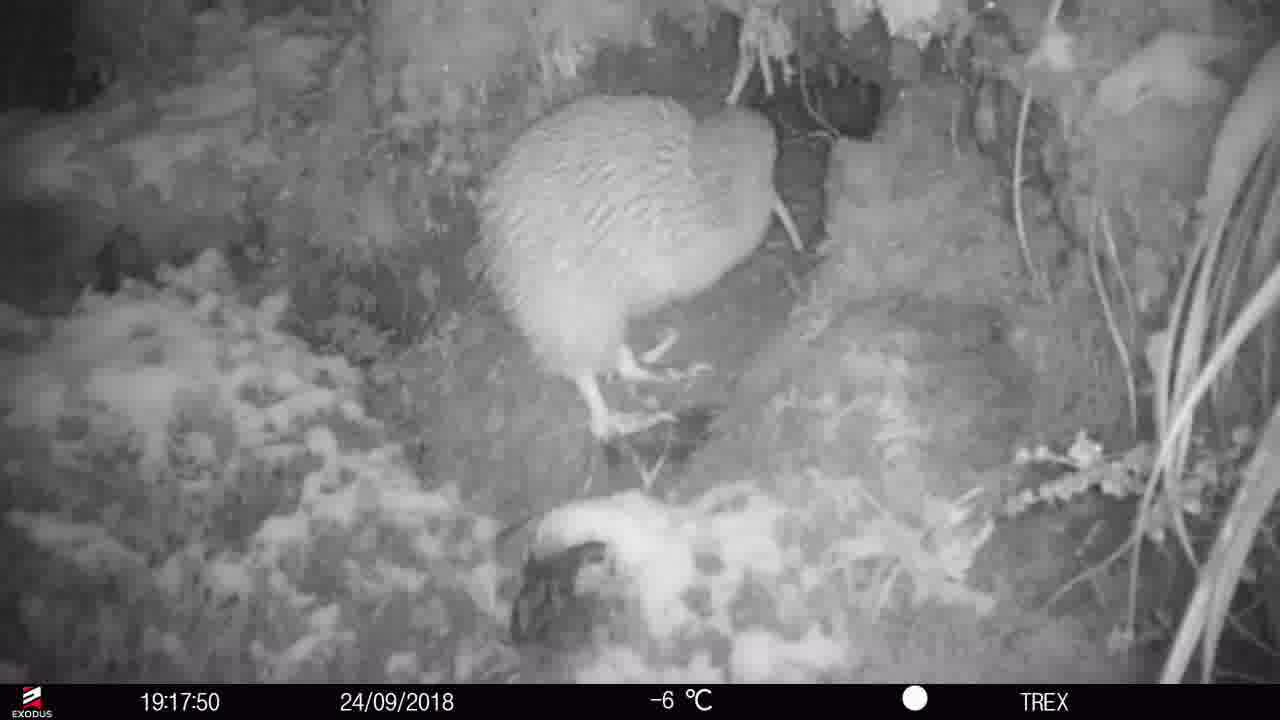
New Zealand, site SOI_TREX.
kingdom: Animalia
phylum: Chordata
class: Aves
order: Apterygiformes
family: Apterygidae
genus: Apteryx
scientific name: Apteryx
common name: kiwi